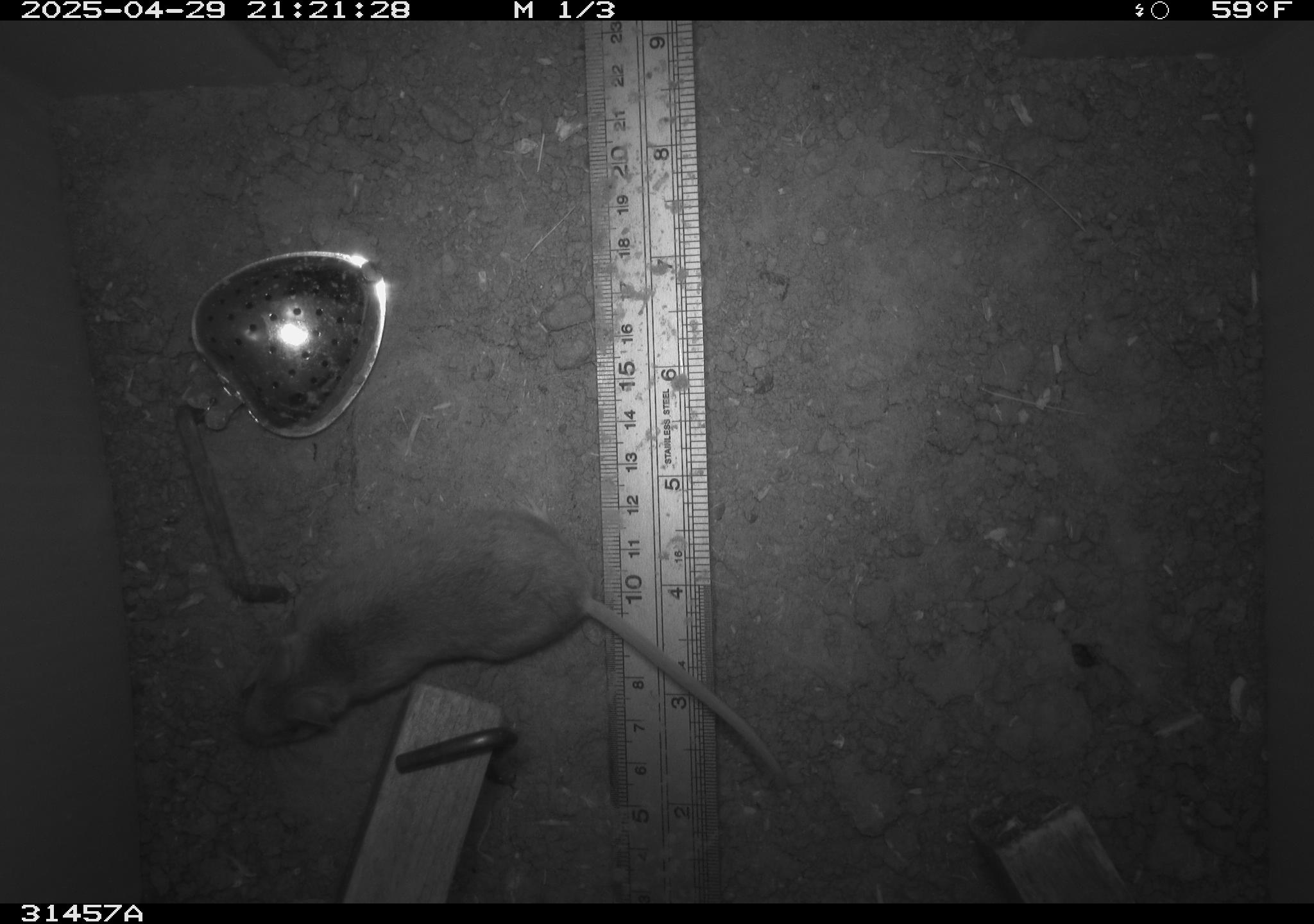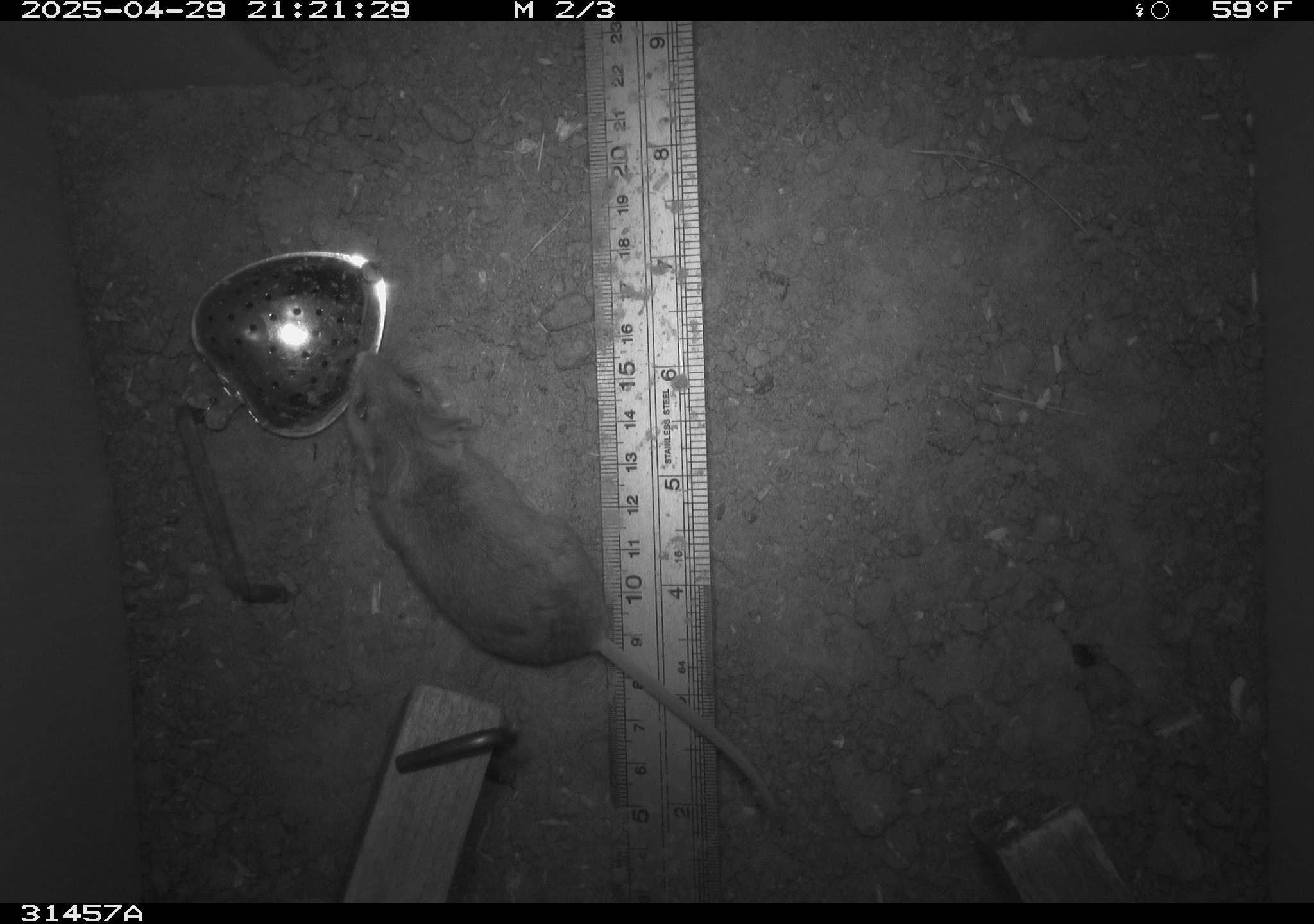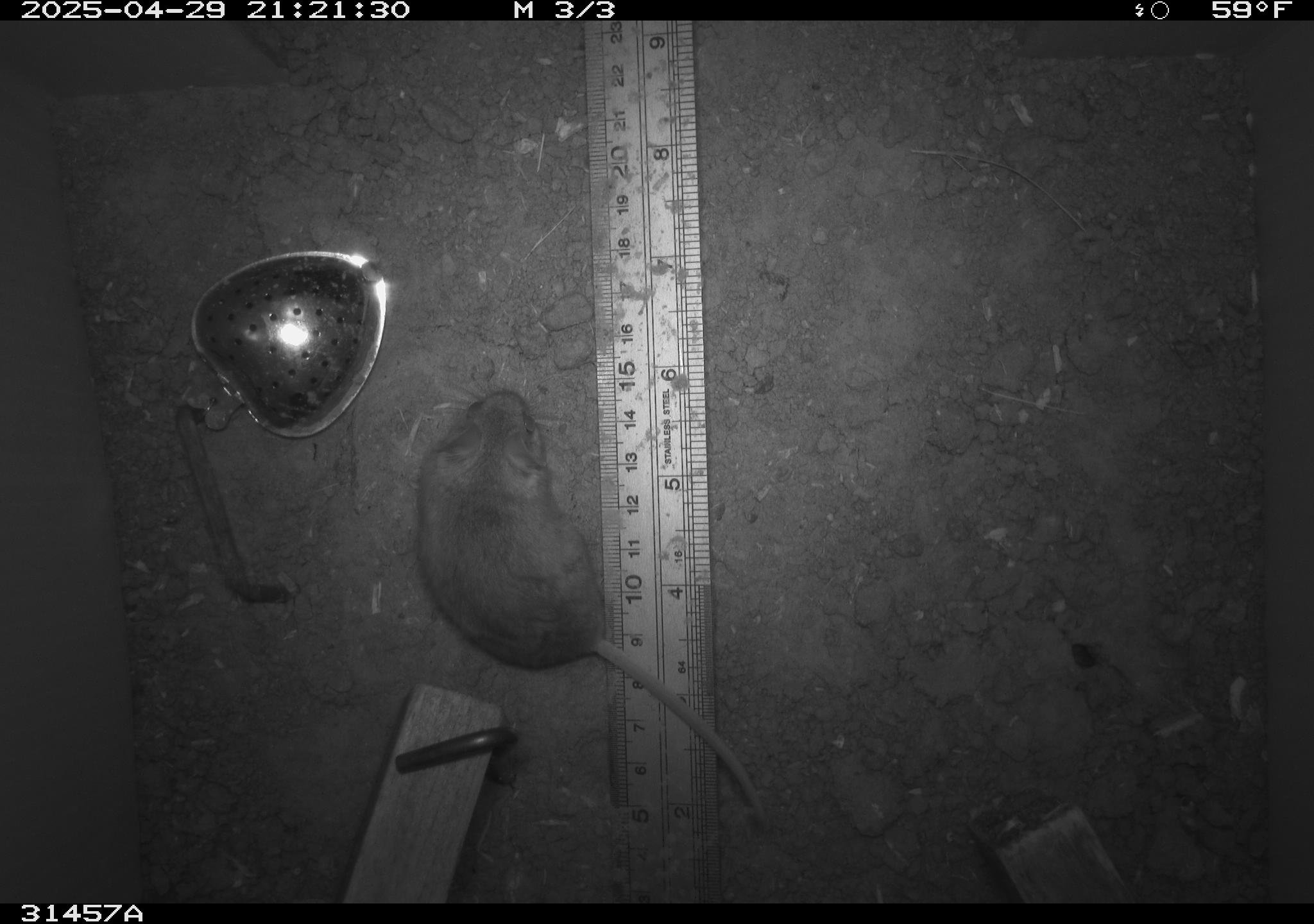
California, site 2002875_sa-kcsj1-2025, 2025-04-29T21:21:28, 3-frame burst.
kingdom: Animalia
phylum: Chordata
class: Mammalia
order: Rodentia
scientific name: Rodentia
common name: rodent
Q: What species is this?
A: Rodent (Rodentia).